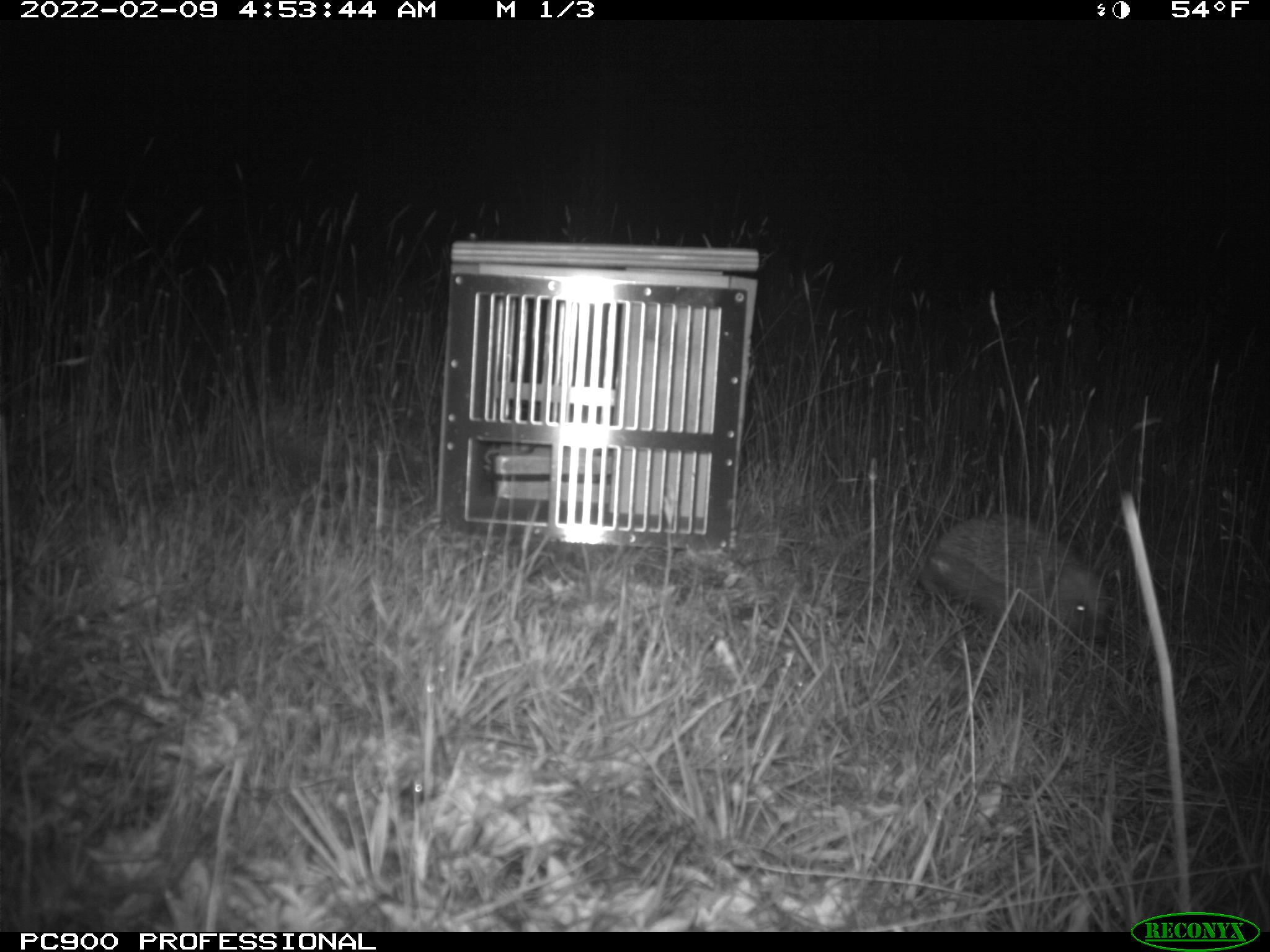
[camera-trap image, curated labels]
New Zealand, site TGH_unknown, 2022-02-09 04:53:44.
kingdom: Animalia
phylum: Chordata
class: Mammalia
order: Eulipotyphla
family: Erinaceidae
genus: Erinaceus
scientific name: Erinaceus europaeus europaeus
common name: european hedgehog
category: hedgehog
Hedgehog (european hedgehog) (Erinaceus europaeus europaeus).